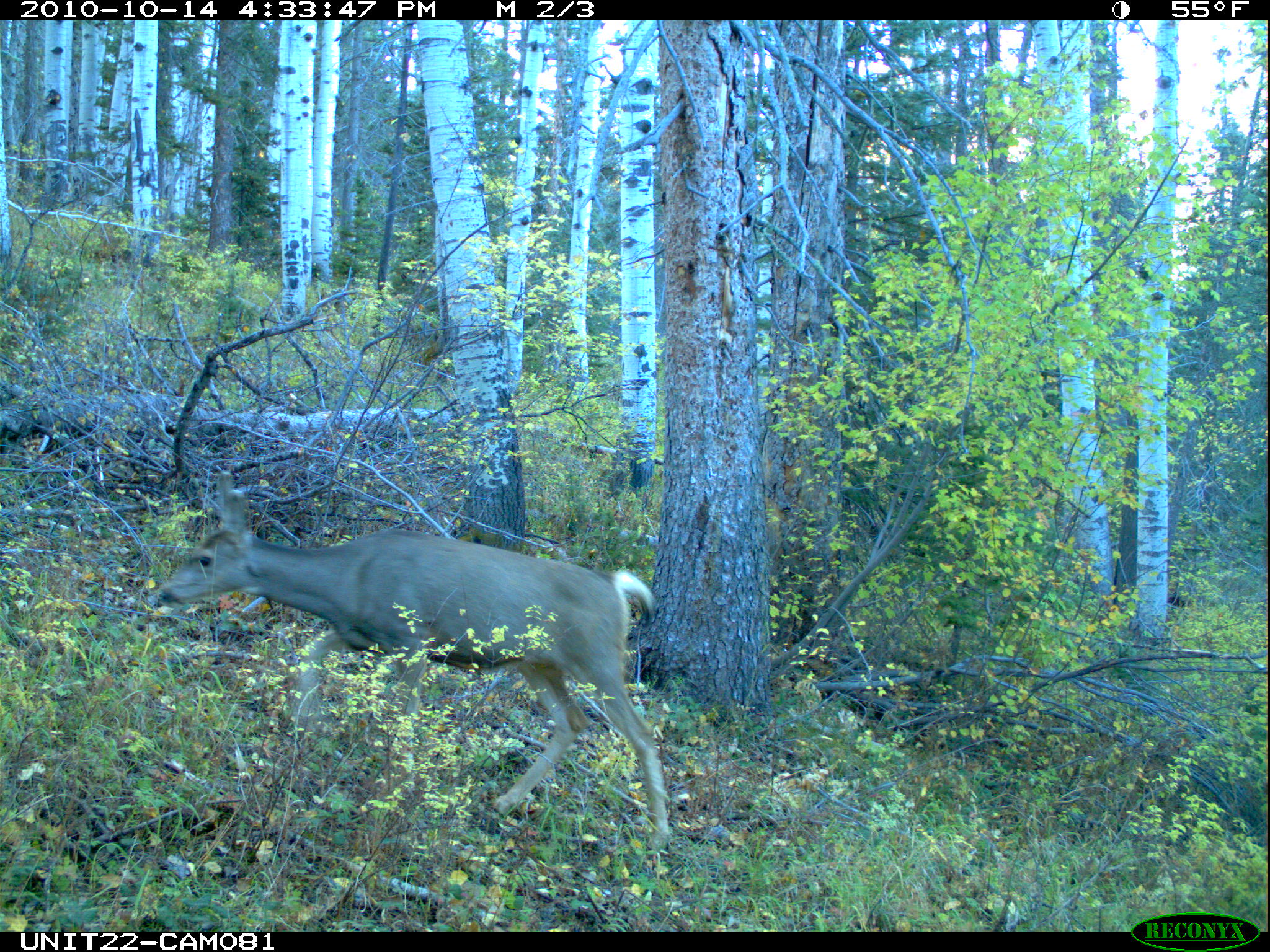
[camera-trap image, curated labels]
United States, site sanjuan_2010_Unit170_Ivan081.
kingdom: Animalia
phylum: Chordata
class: Mammalia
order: Artiodactyla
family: Cervidae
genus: Odocoileus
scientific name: Odocoileus hemionus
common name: mule deer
Odocoileus hemionus (mule deer).